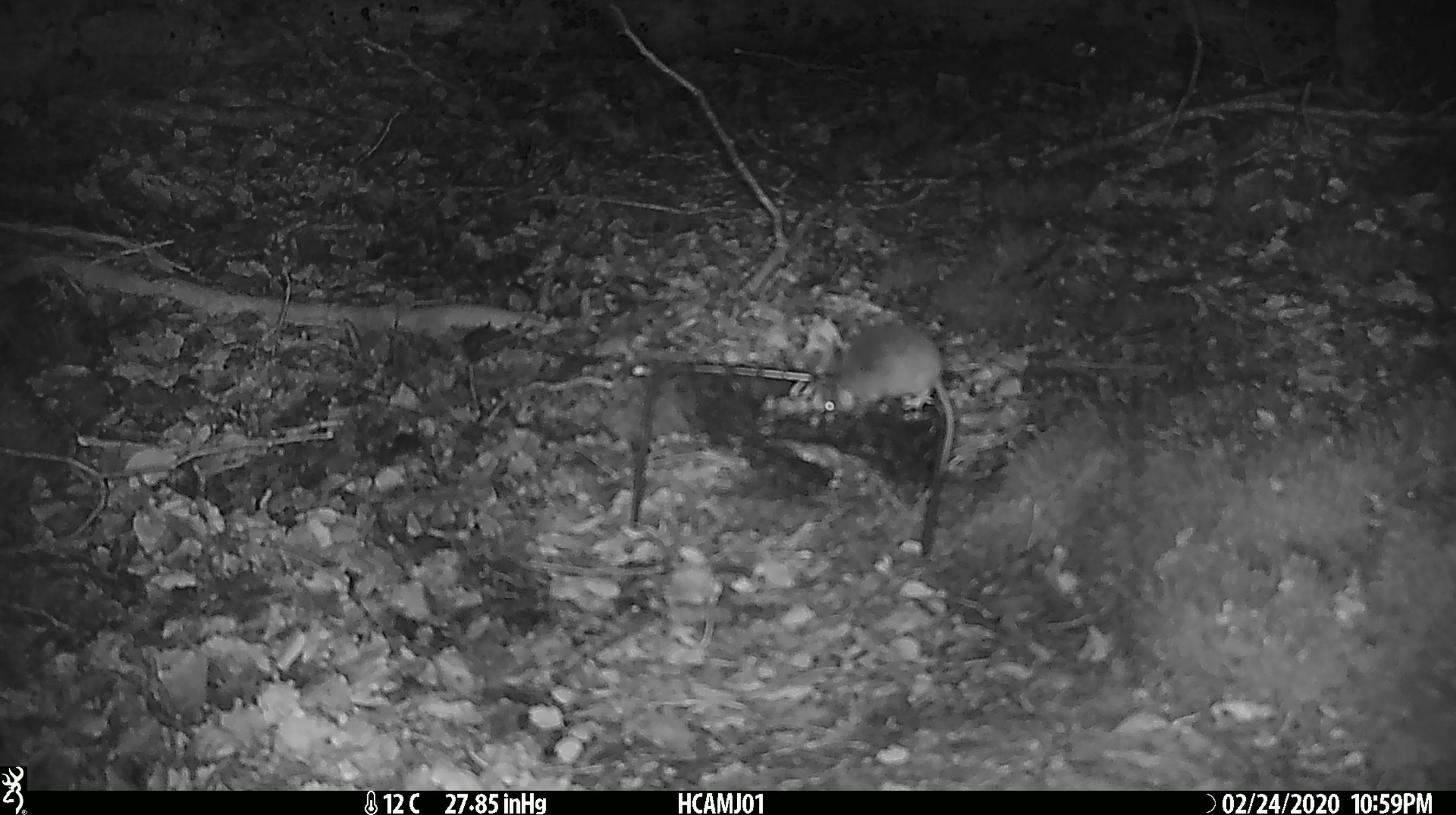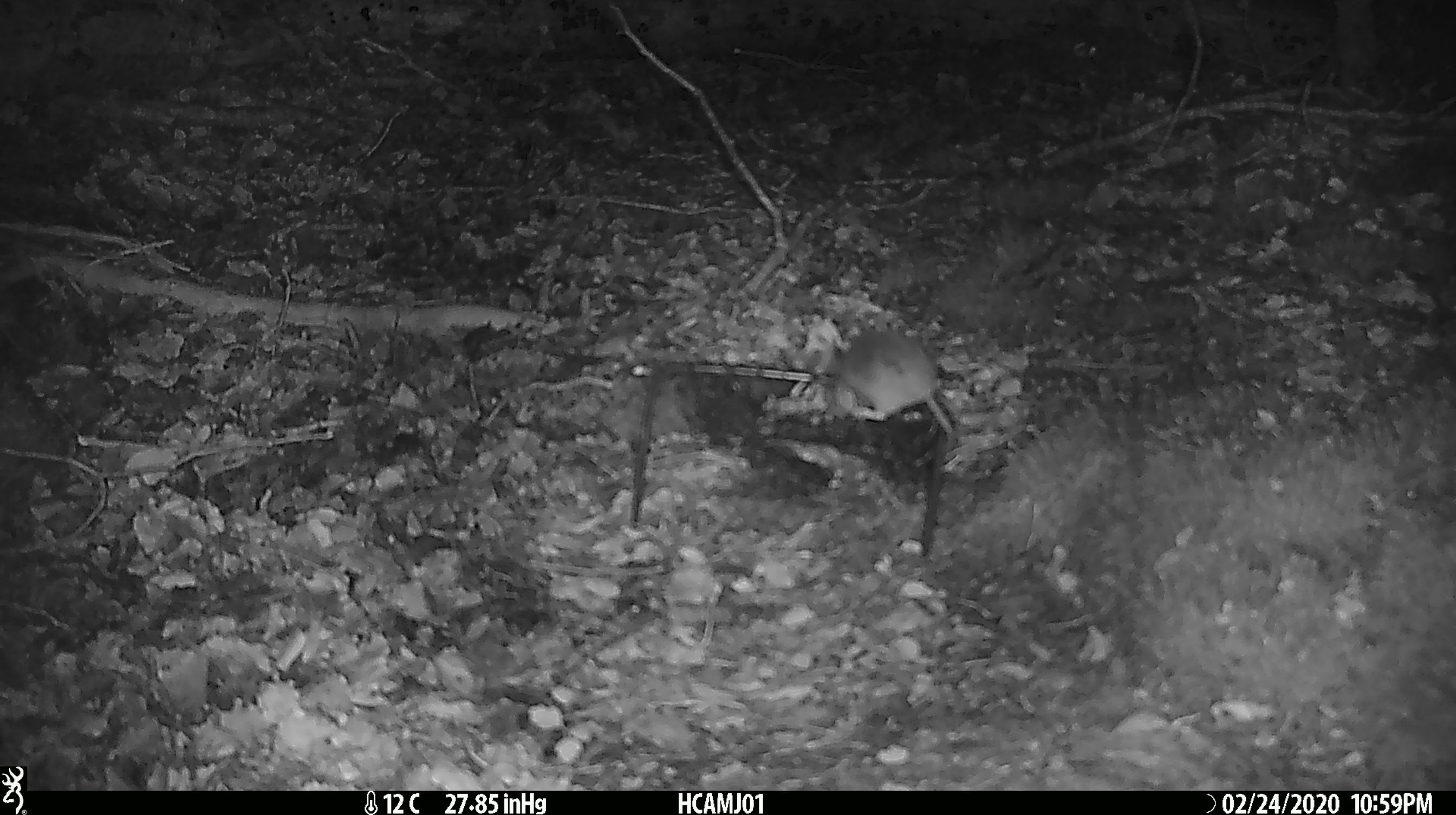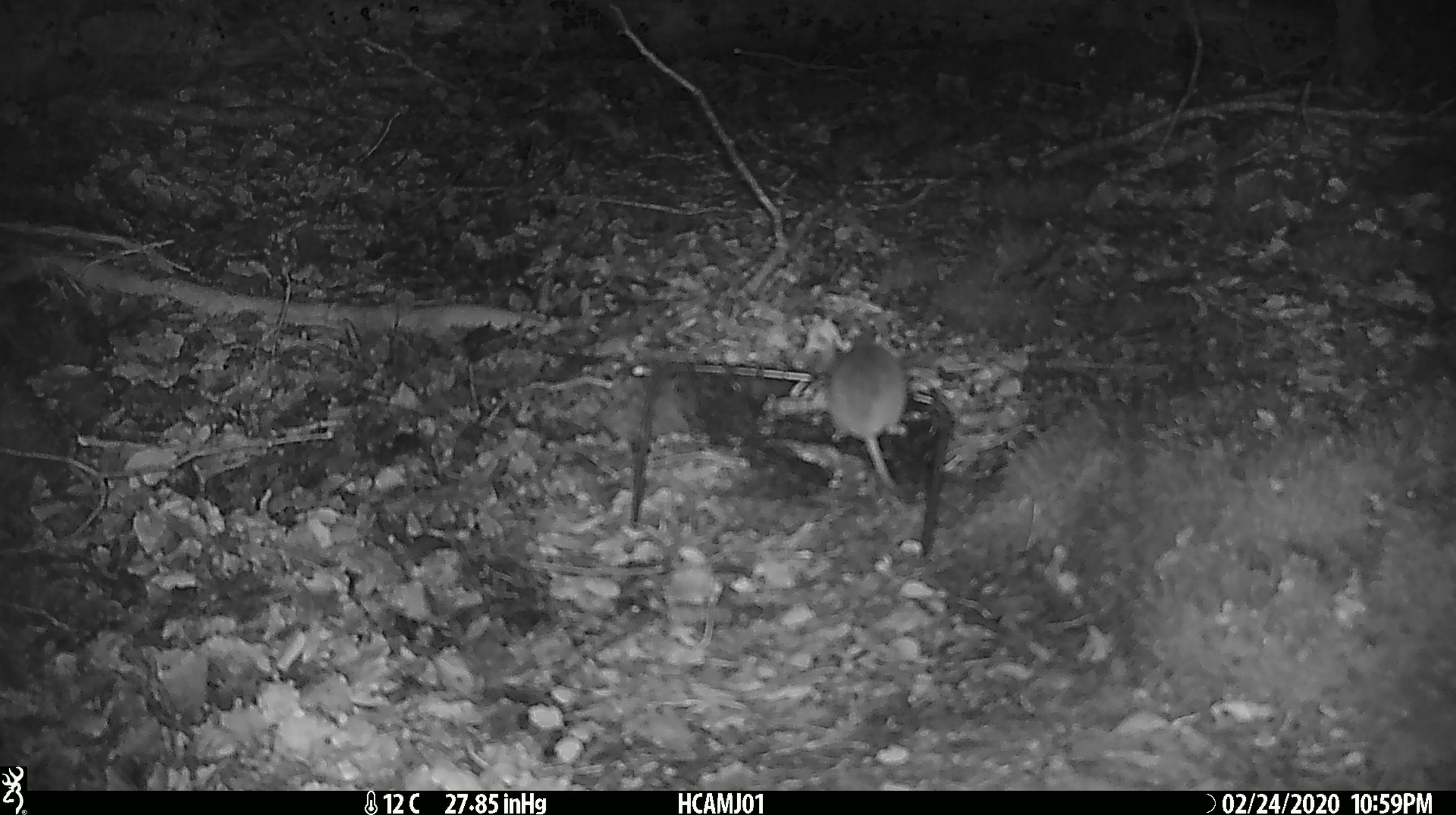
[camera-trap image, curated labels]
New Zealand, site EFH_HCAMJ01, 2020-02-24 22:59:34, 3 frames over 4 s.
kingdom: Animalia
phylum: Chordata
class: Mammalia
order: Rodentia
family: Muridae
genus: Mus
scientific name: Mus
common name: mouse